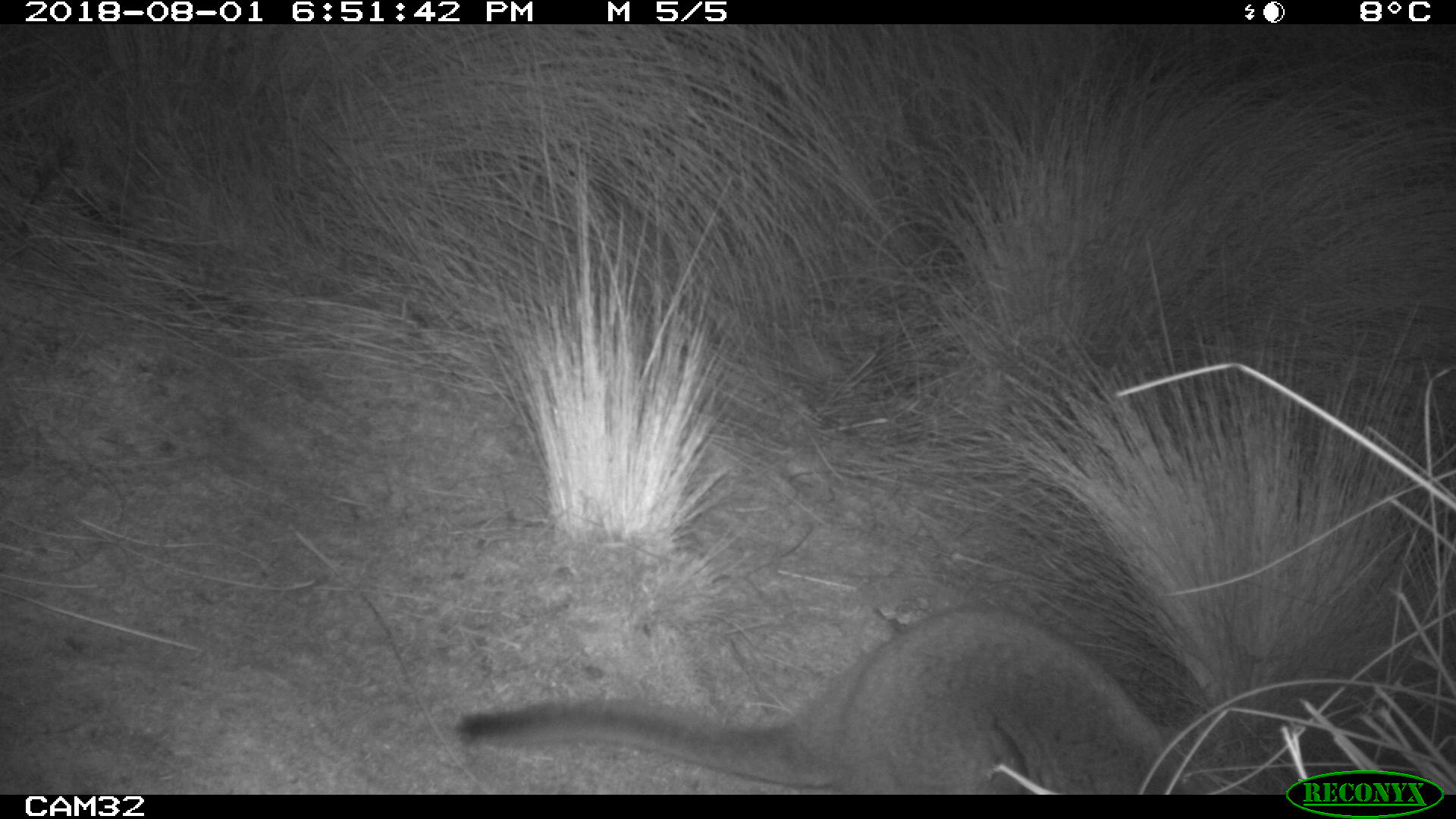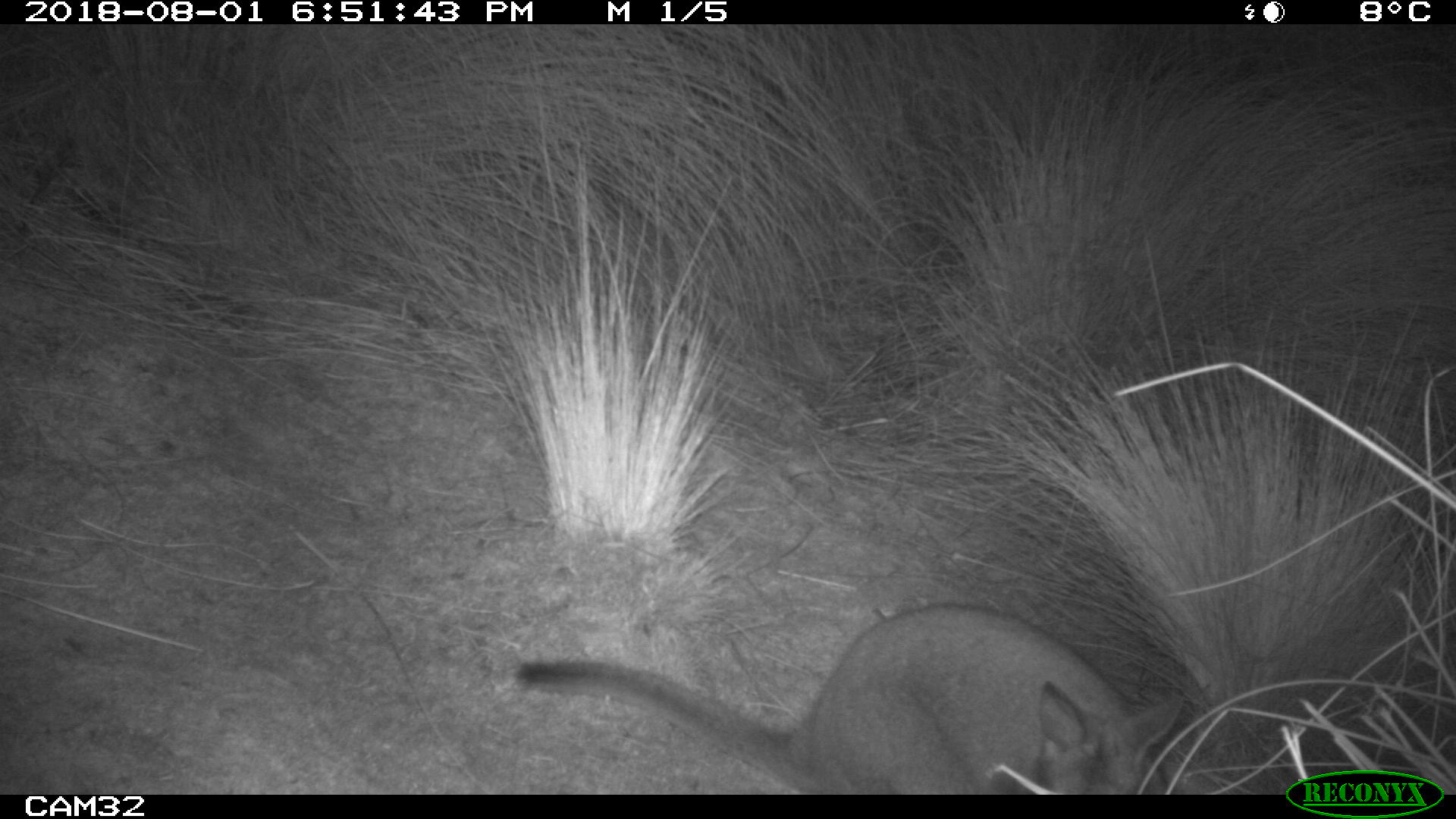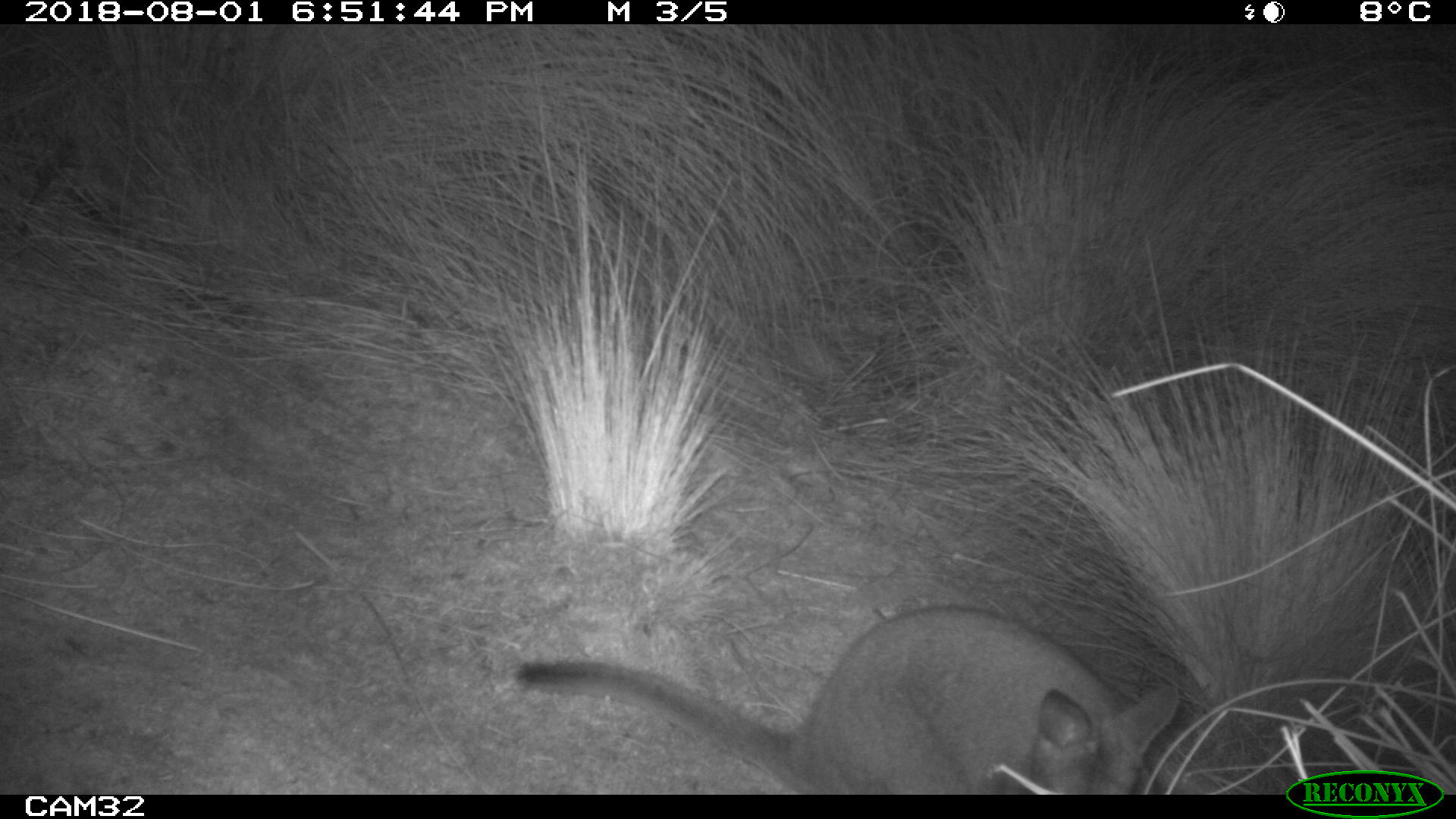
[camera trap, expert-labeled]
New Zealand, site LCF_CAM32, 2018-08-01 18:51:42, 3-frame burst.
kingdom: Animalia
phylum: Chordata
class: Mammalia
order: Diprotodontia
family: Macropodidae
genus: Notamacropus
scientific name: Notamacropus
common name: wallaby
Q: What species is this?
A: Wallaby (Notamacropus).